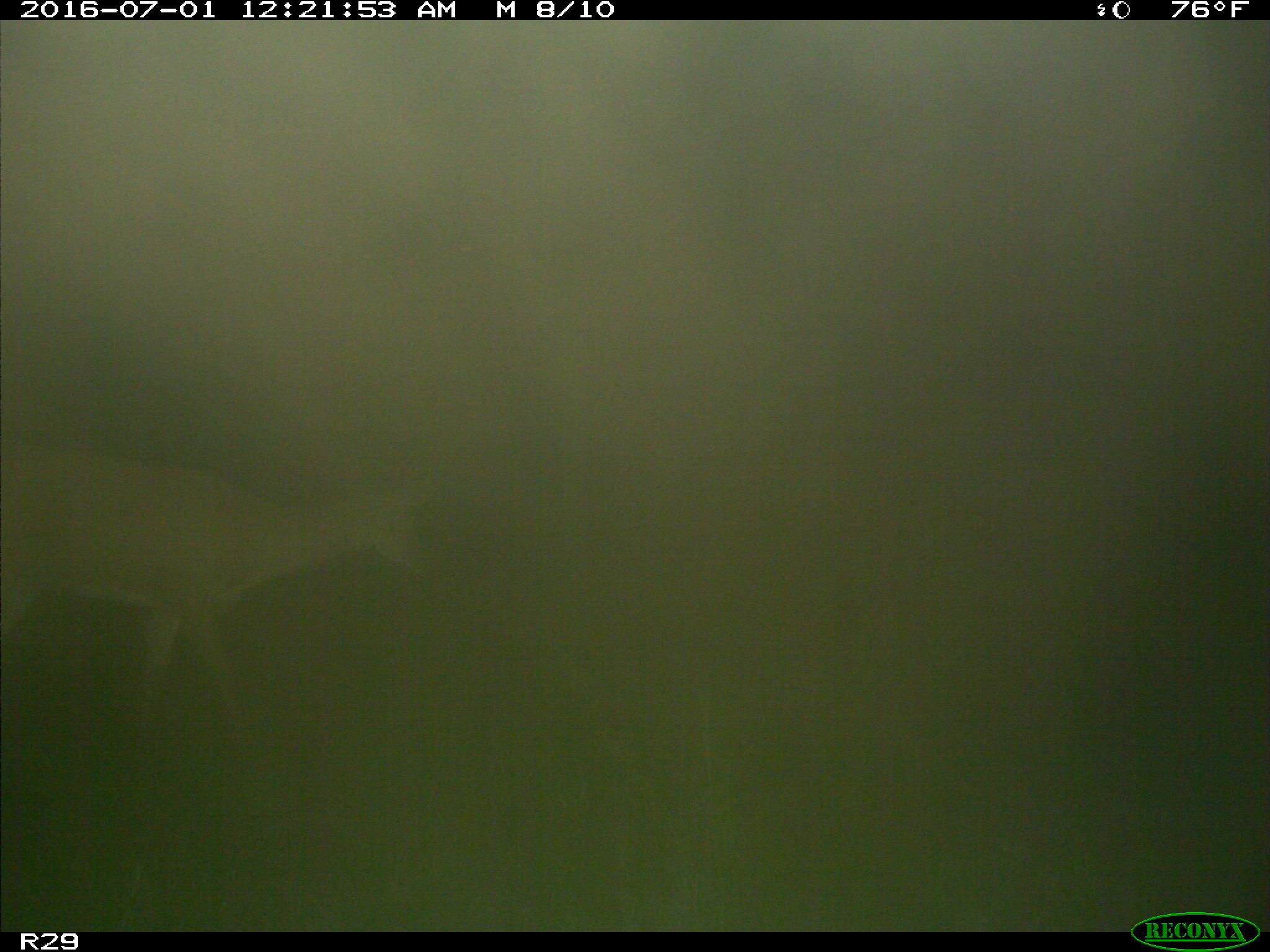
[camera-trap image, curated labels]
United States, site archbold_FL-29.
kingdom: Animalia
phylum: Chordata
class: Mammalia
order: Artiodactyla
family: Cervidae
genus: Odocoileus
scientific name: Odocoileus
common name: deer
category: unidentified deer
Unidentified deer (deer) (Odocoileus).